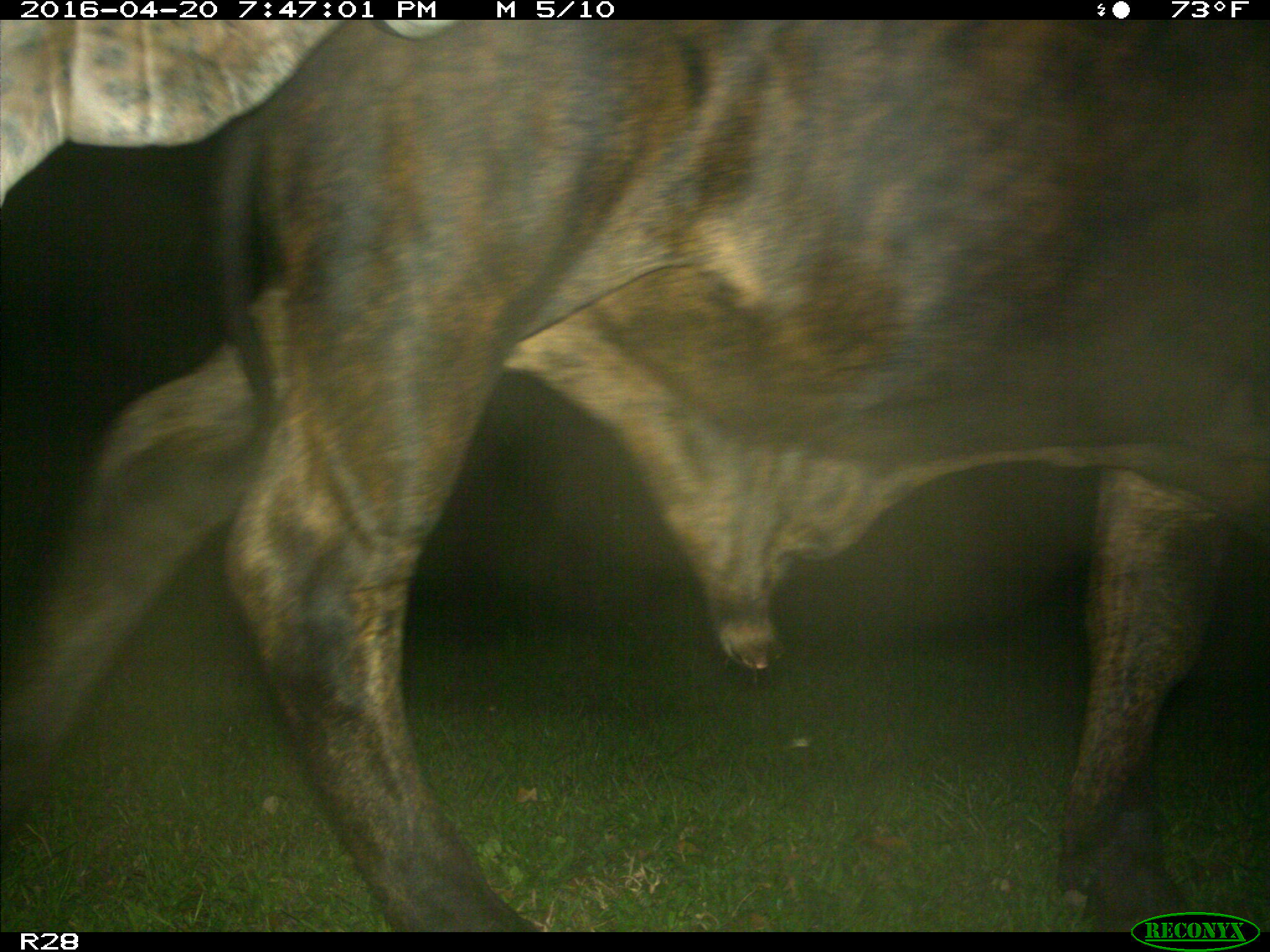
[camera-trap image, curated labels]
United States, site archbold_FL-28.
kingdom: Animalia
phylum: Chordata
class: Mammalia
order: Artiodactyla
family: Bovidae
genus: Bos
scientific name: Bos taurus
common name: domestic cow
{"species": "Bos taurus (domestic cow)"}